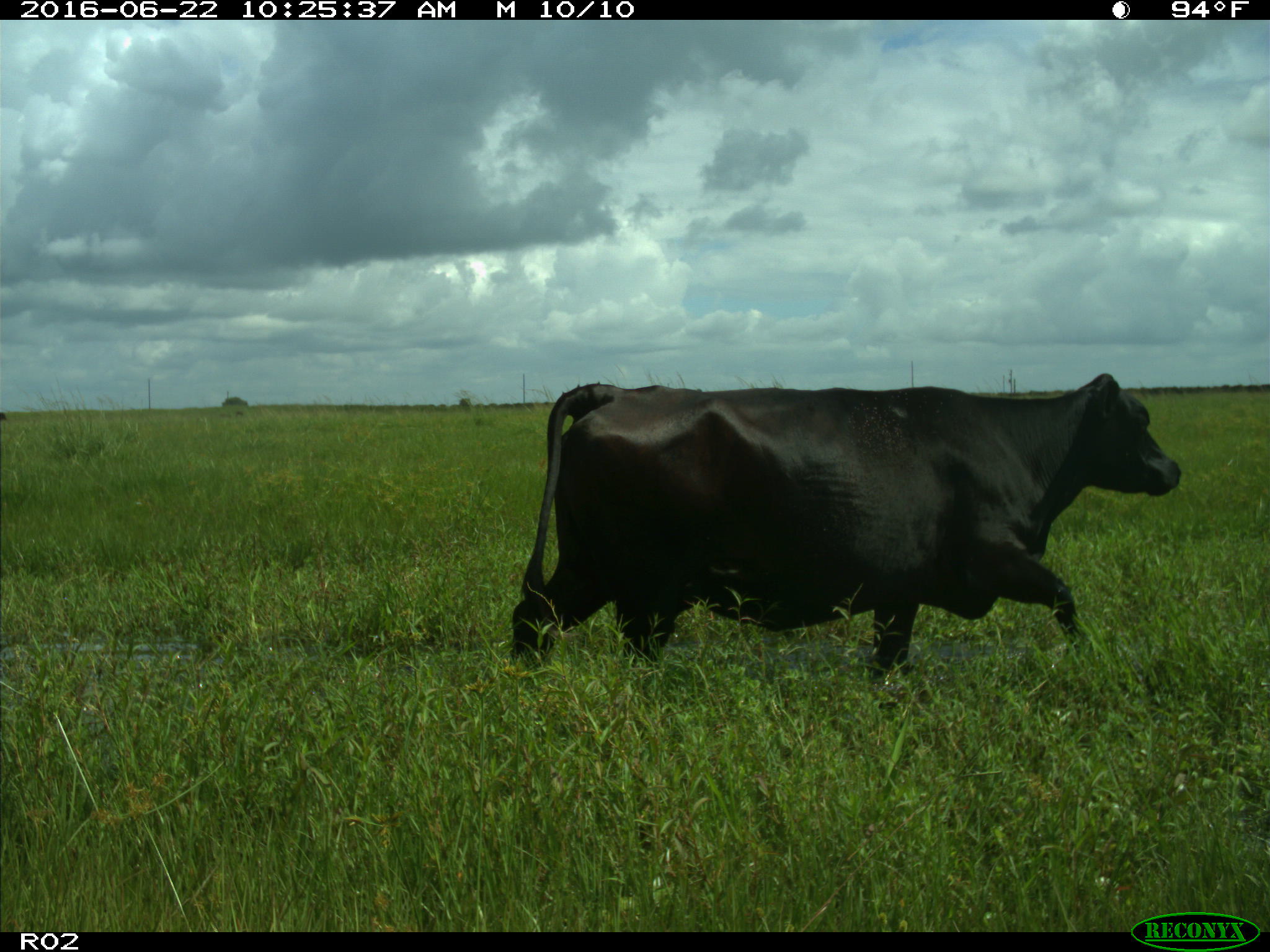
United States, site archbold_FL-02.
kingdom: Animalia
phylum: Chordata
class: Mammalia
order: Artiodactyla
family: Bovidae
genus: Bos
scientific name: Bos taurus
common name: domestic cow